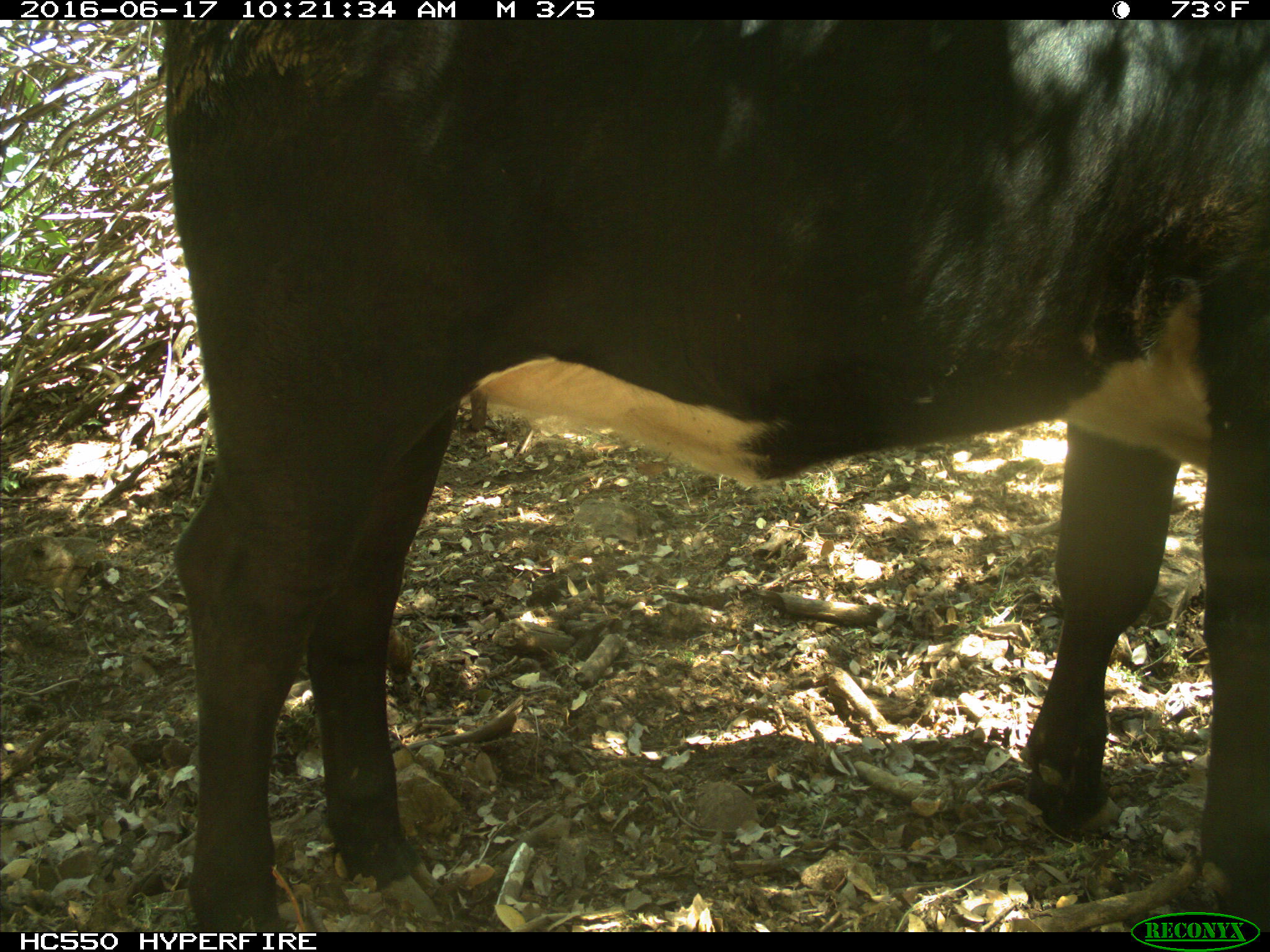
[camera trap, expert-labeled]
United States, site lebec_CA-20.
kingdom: Animalia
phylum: Chordata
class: Mammalia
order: Artiodactyla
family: Bovidae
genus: Bos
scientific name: Bos taurus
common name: domestic cow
Bos taurus (domestic cow).